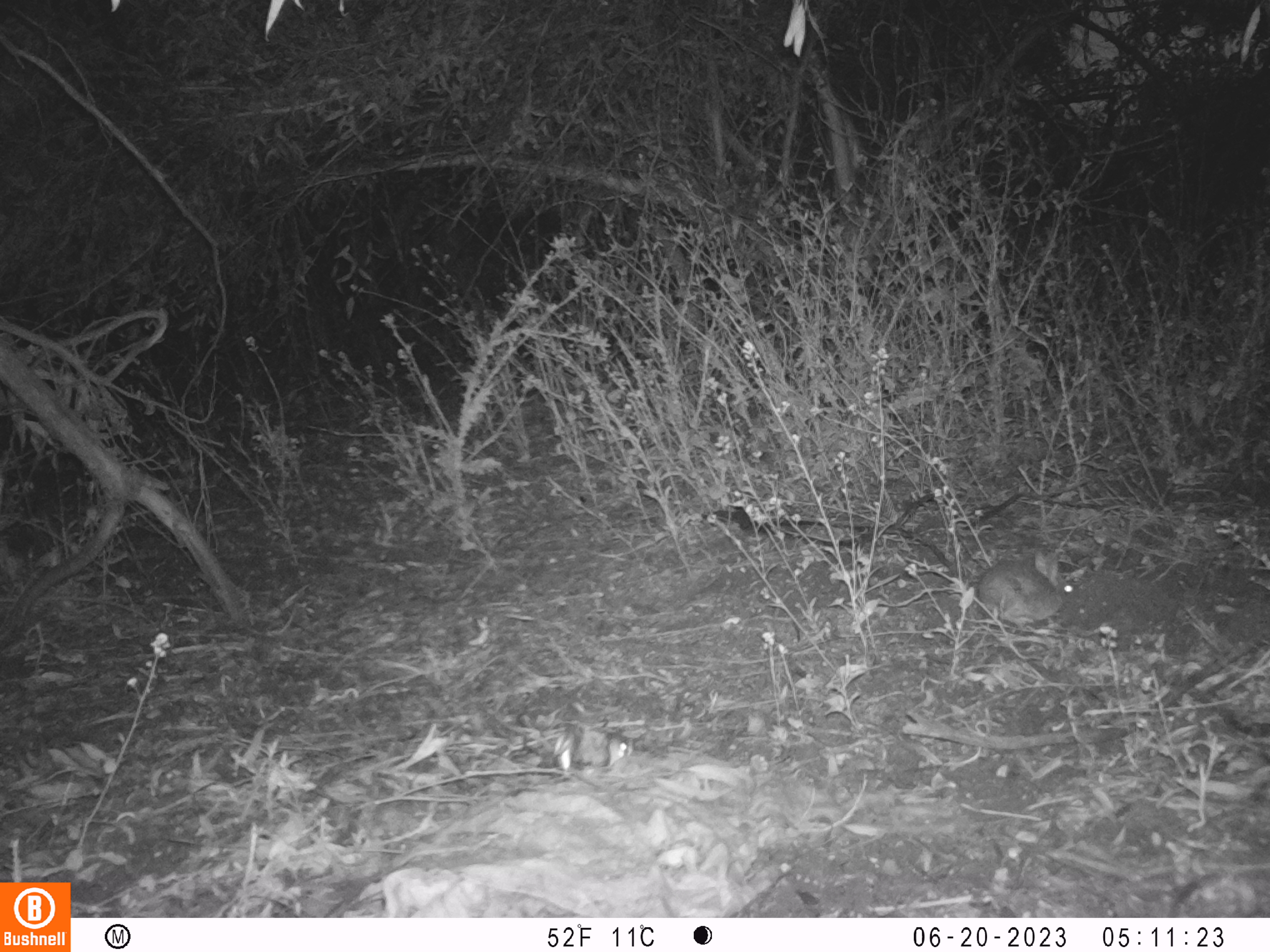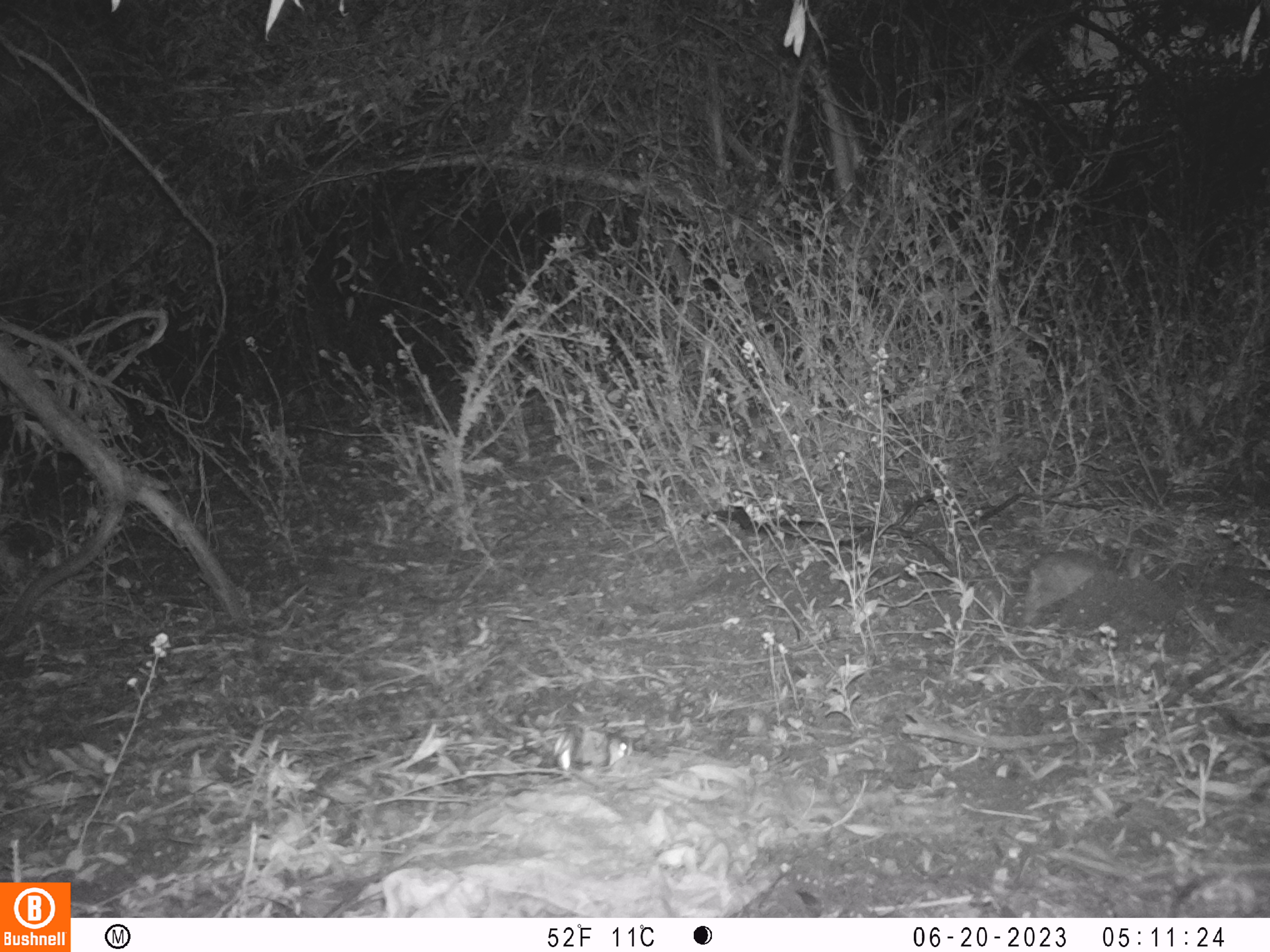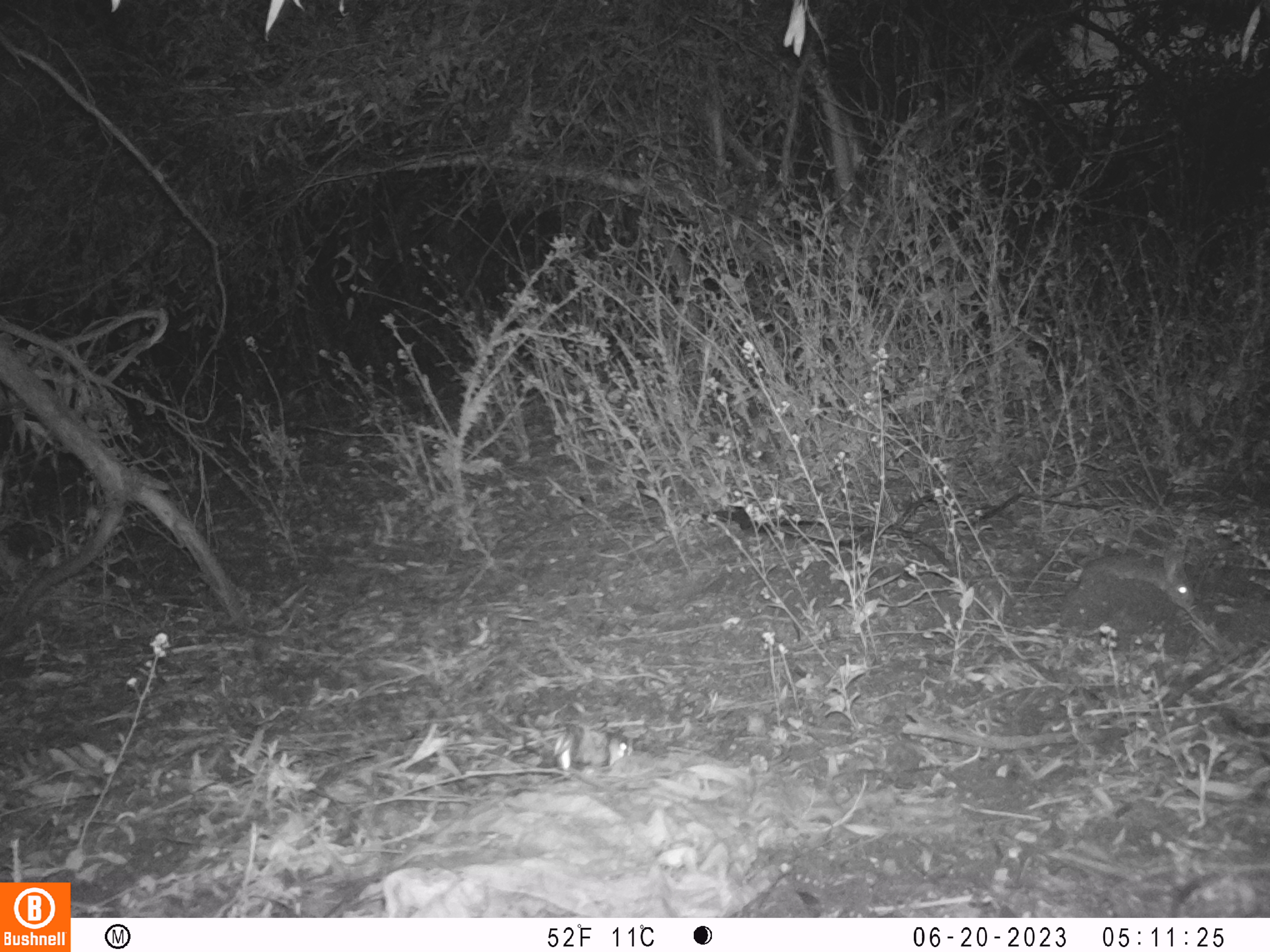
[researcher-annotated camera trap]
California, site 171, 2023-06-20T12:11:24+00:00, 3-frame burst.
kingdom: Animalia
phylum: Chordata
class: Mammalia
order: Lagomorpha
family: Leporidae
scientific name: Leporidae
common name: rabbit